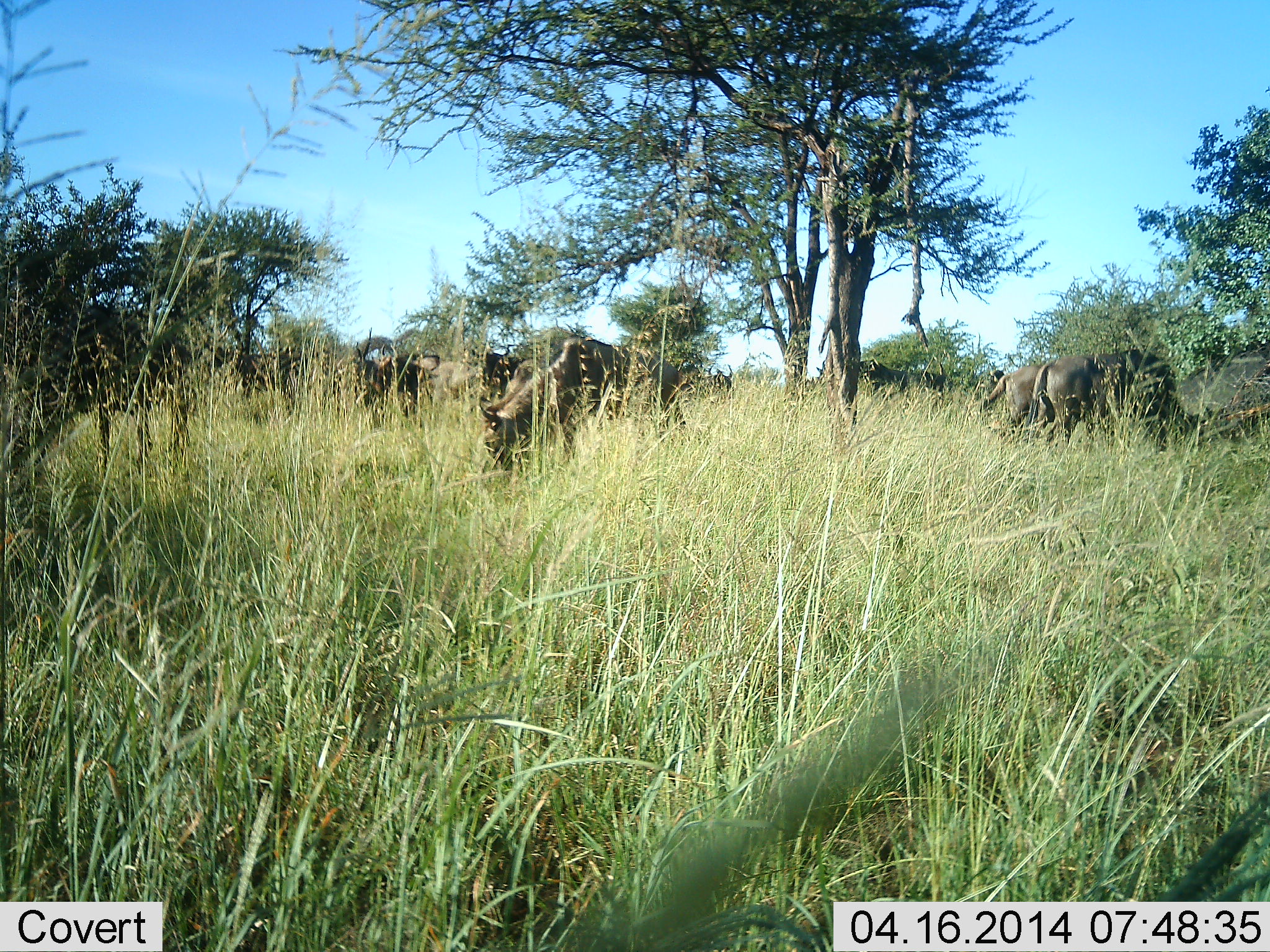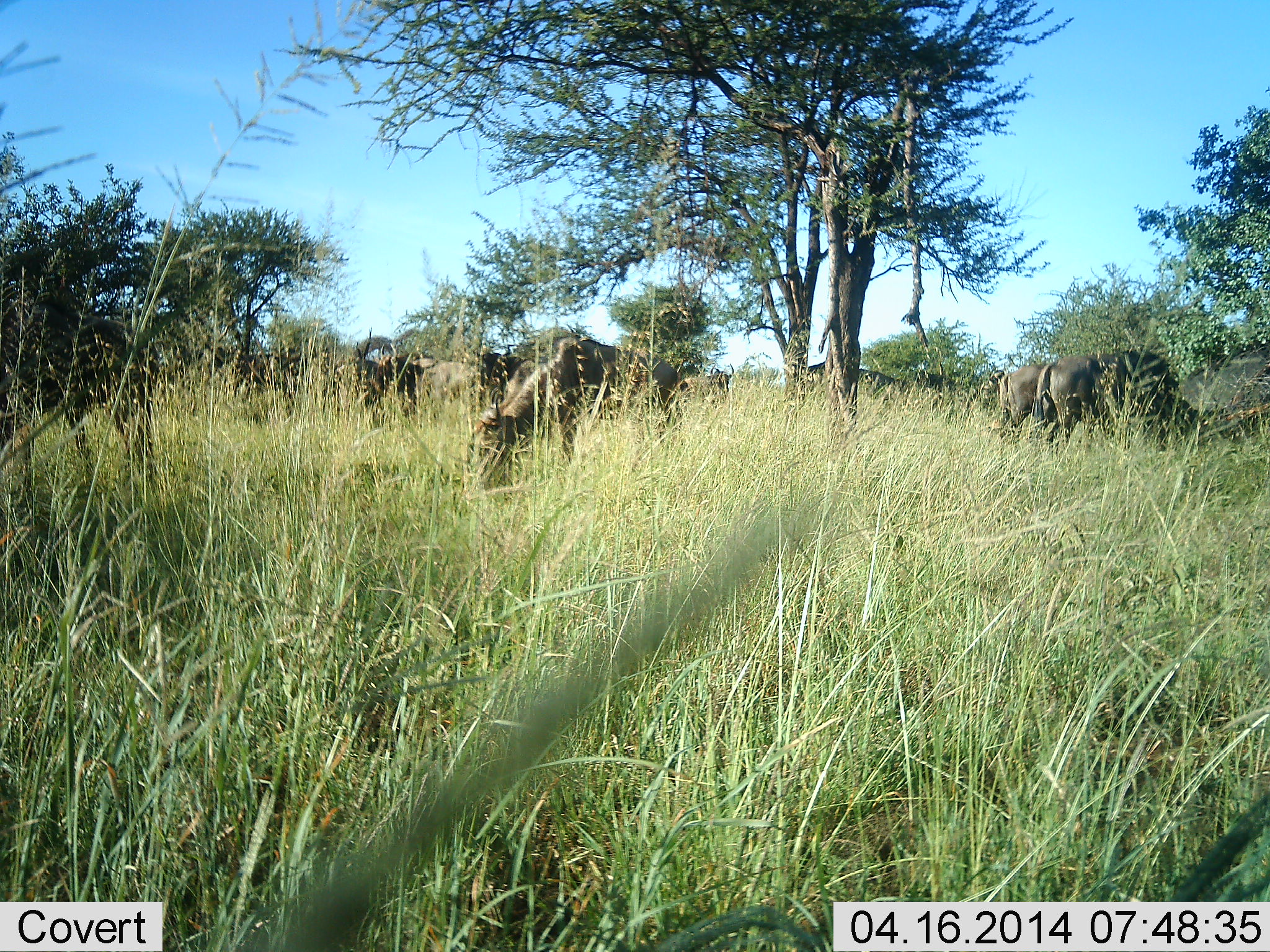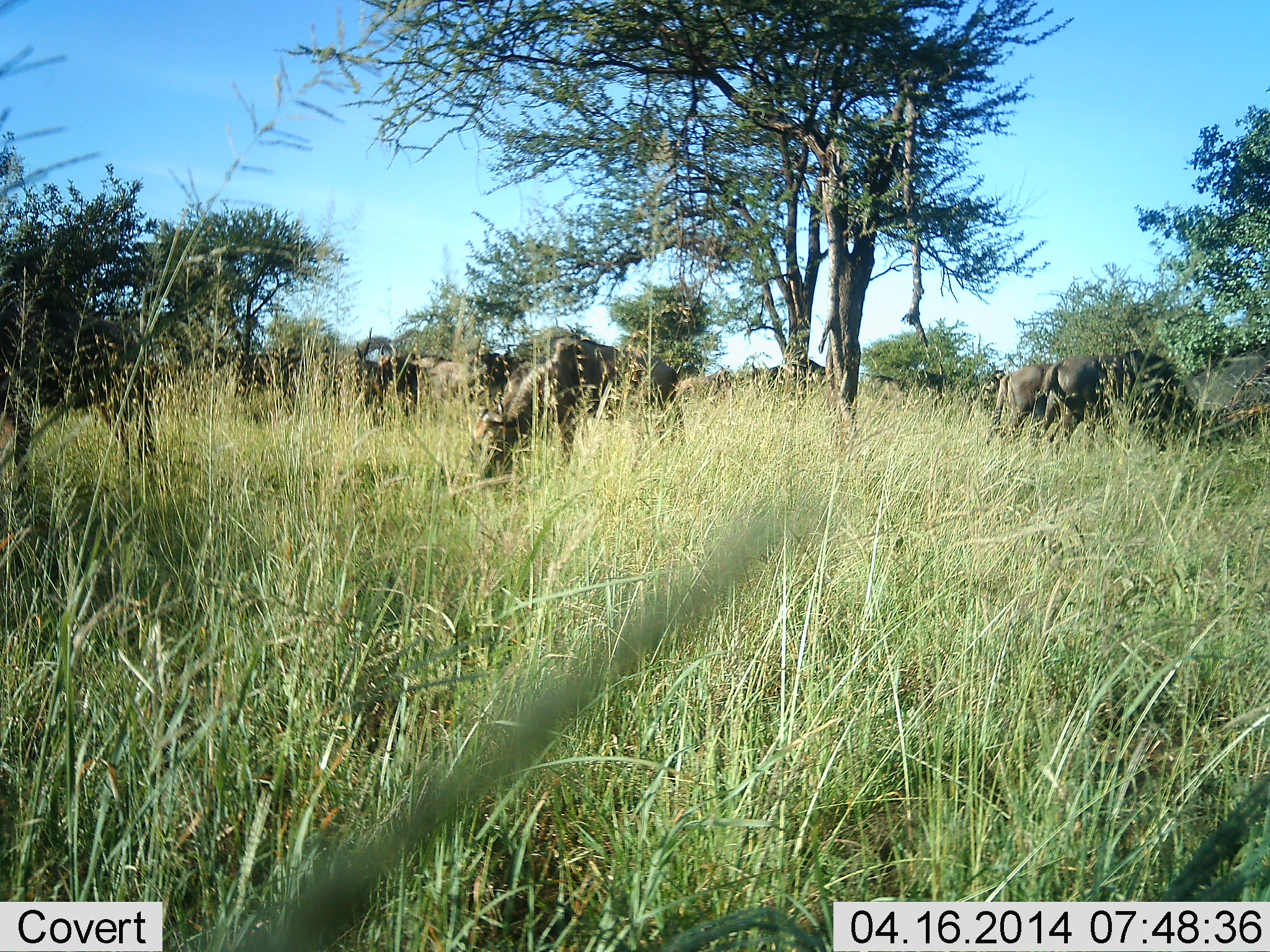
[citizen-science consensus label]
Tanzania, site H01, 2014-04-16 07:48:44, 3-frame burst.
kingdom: Animalia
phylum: Chordata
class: Mammalia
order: Artiodactyla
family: Bovidae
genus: Connochaetes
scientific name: Connochaetes taurinus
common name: blue wildebeest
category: wildebeest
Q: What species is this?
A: Wildebeest (blue wildebeest) (Connochaetes taurinus).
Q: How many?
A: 9.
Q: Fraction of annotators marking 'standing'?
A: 40%.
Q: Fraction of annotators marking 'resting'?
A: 0%.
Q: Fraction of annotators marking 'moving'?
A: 50%.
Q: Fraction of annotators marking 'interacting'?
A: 0%.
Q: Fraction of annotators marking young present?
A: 0%.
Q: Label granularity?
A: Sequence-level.